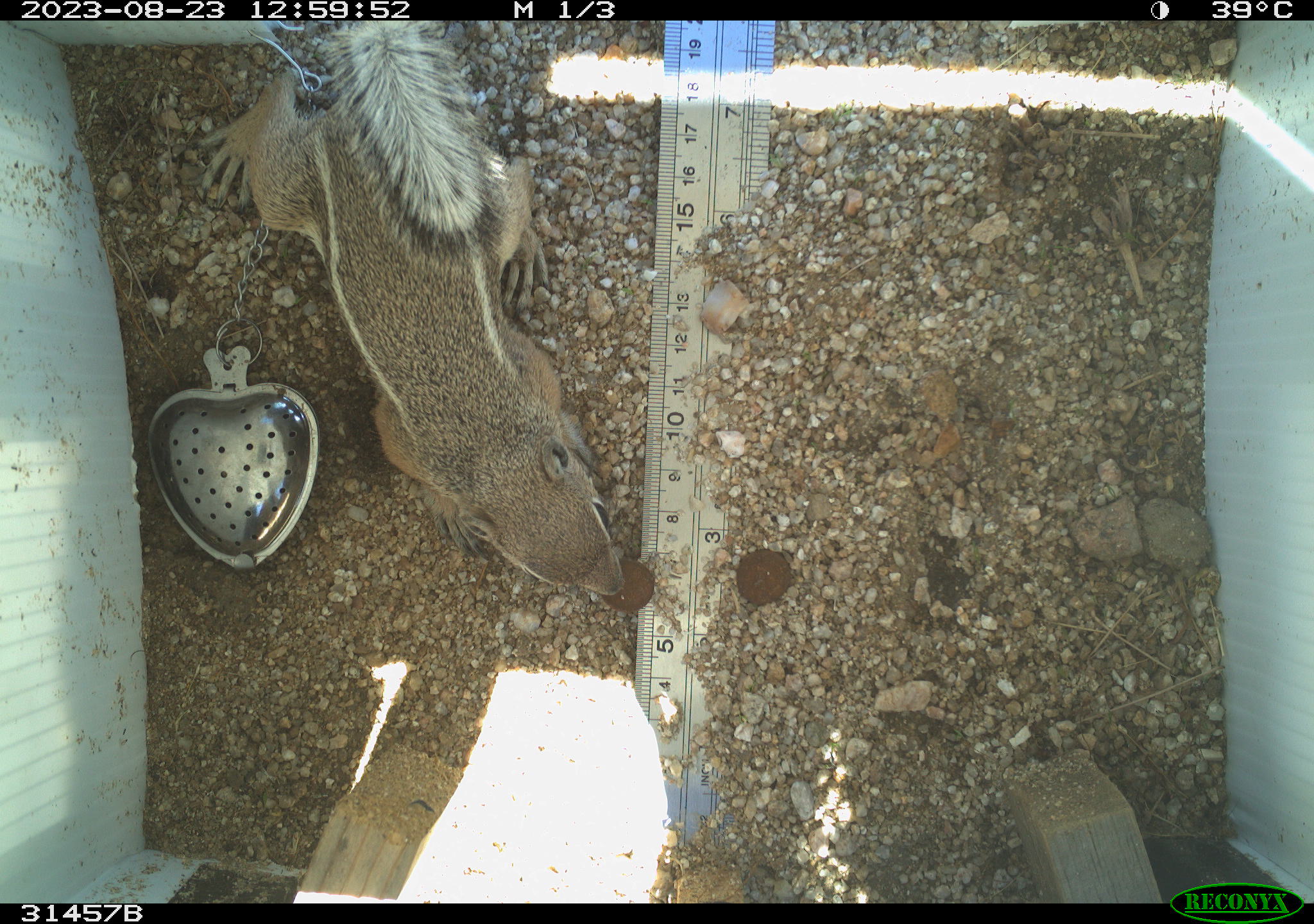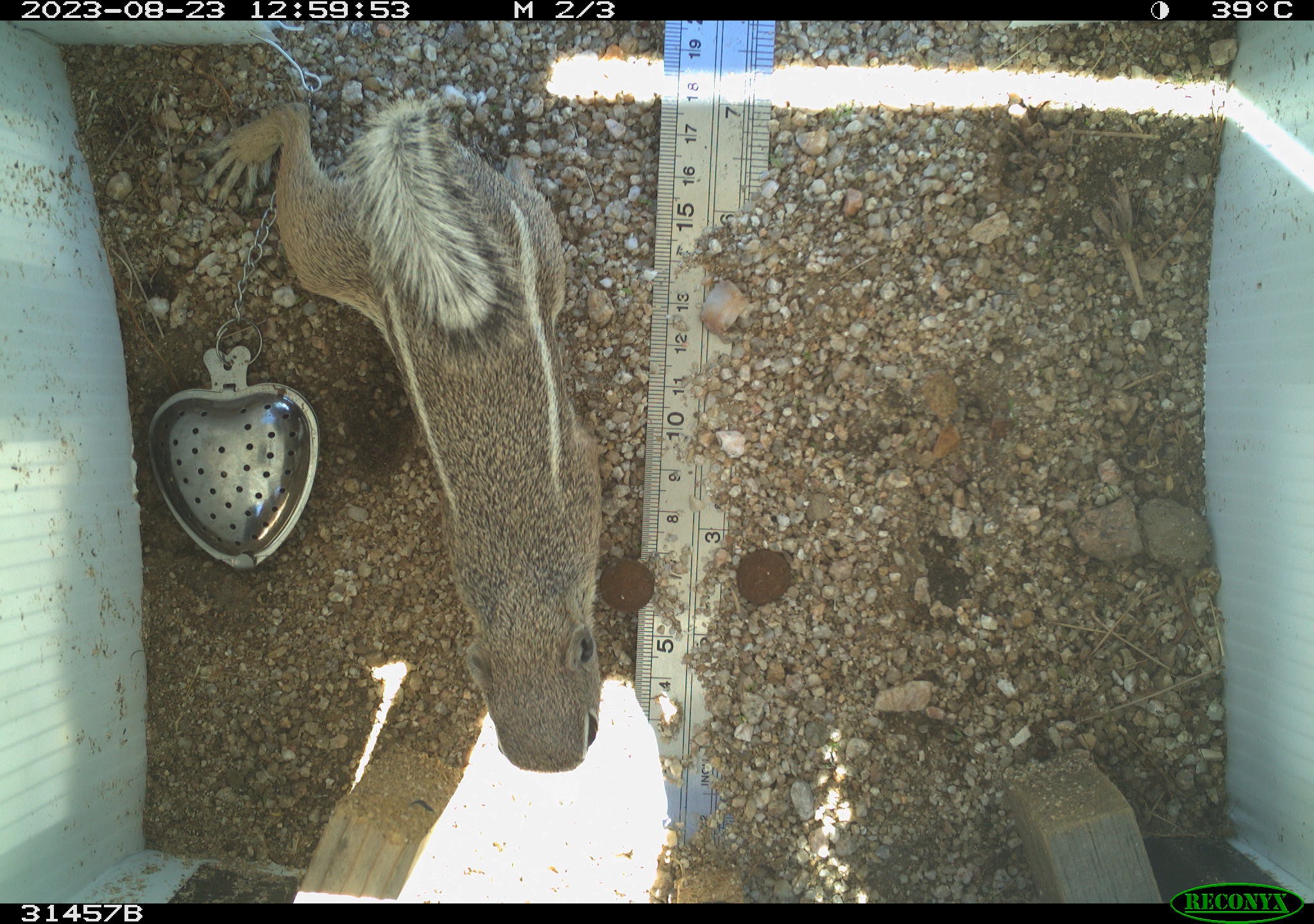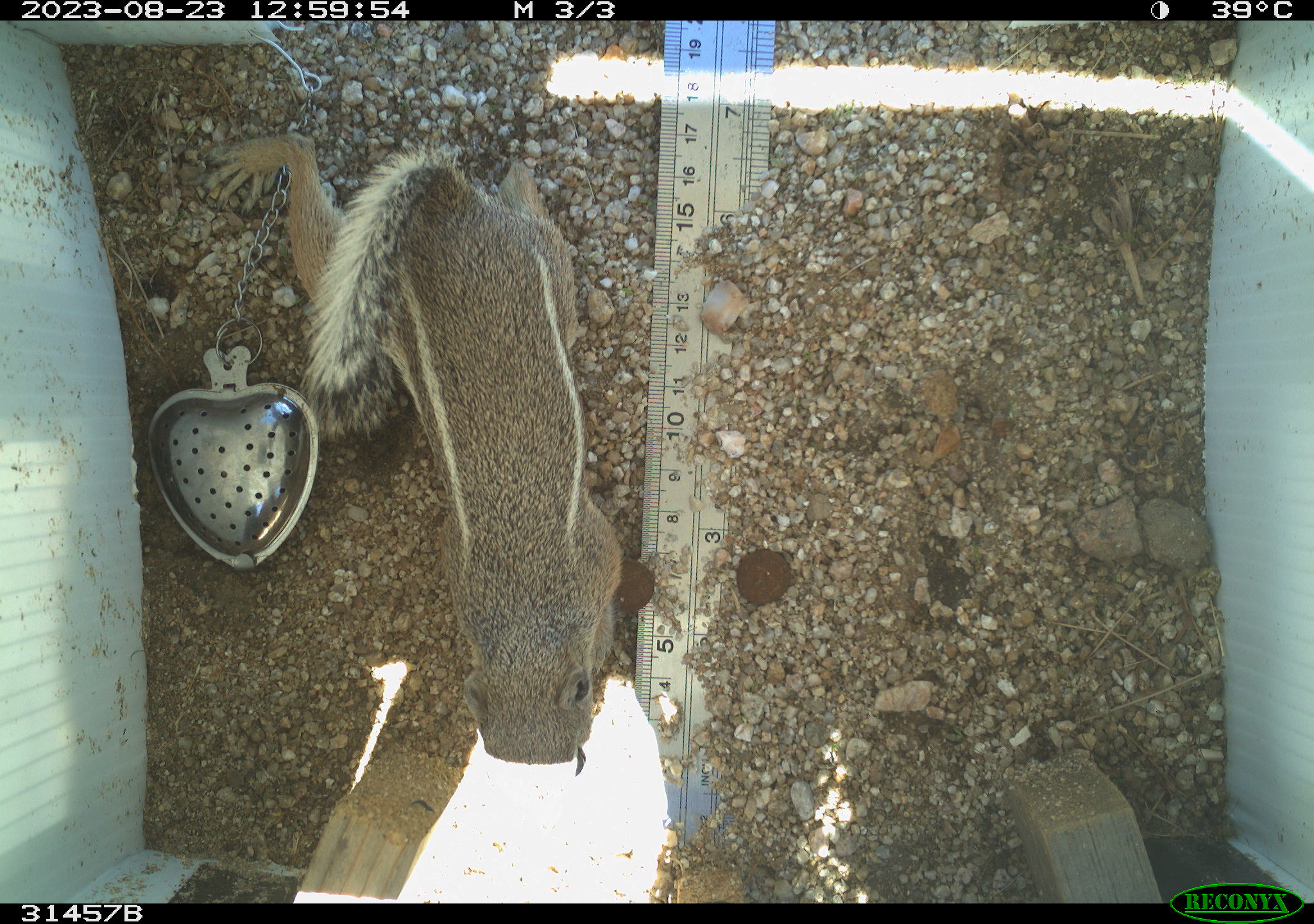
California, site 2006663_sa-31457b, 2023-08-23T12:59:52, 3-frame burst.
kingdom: Animalia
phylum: Chordata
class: Mammalia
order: Rodentia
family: Sciuridae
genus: Ammospermophilus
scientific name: Ammospermophilus leucurus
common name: white-tailed antelope squirrel